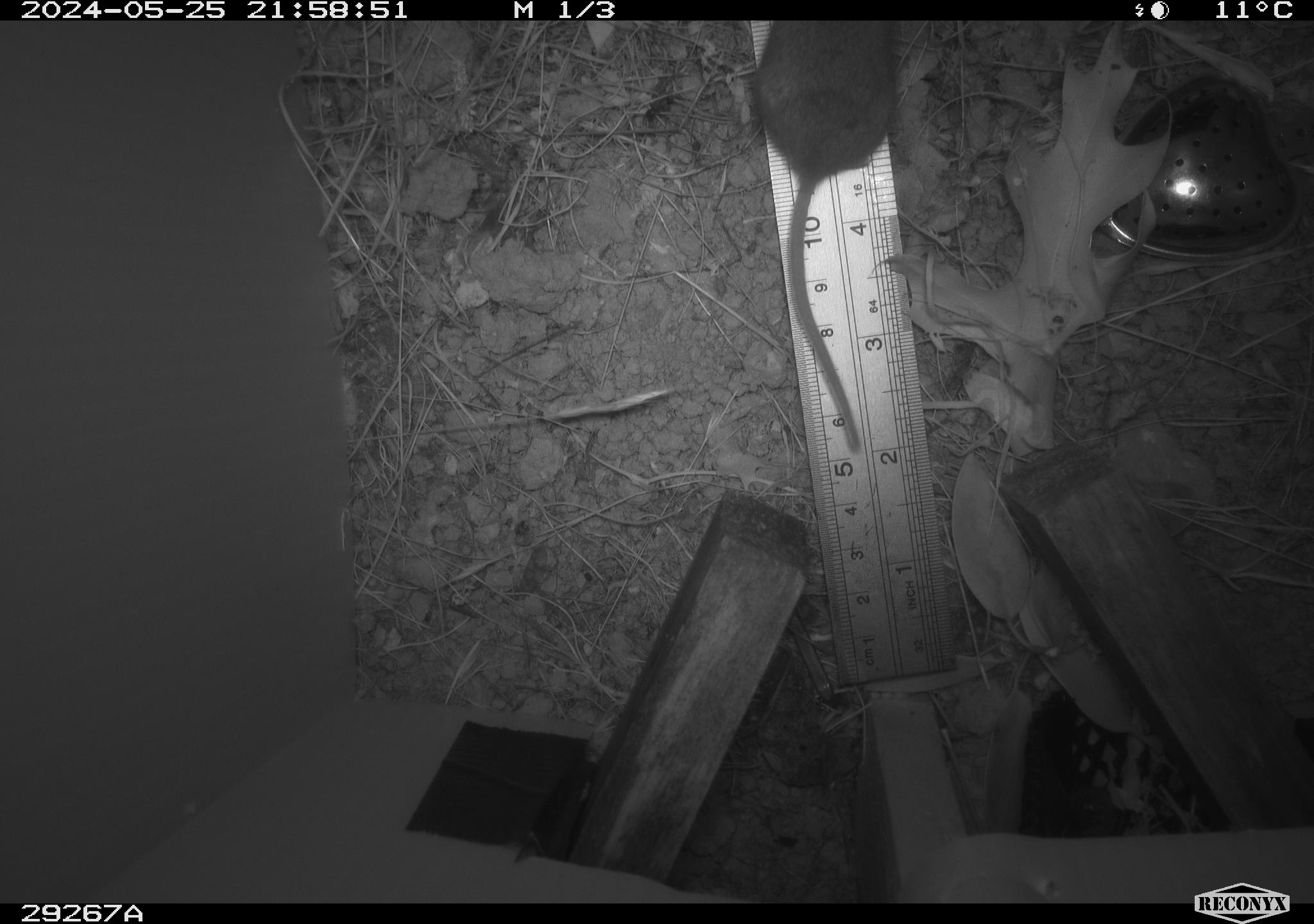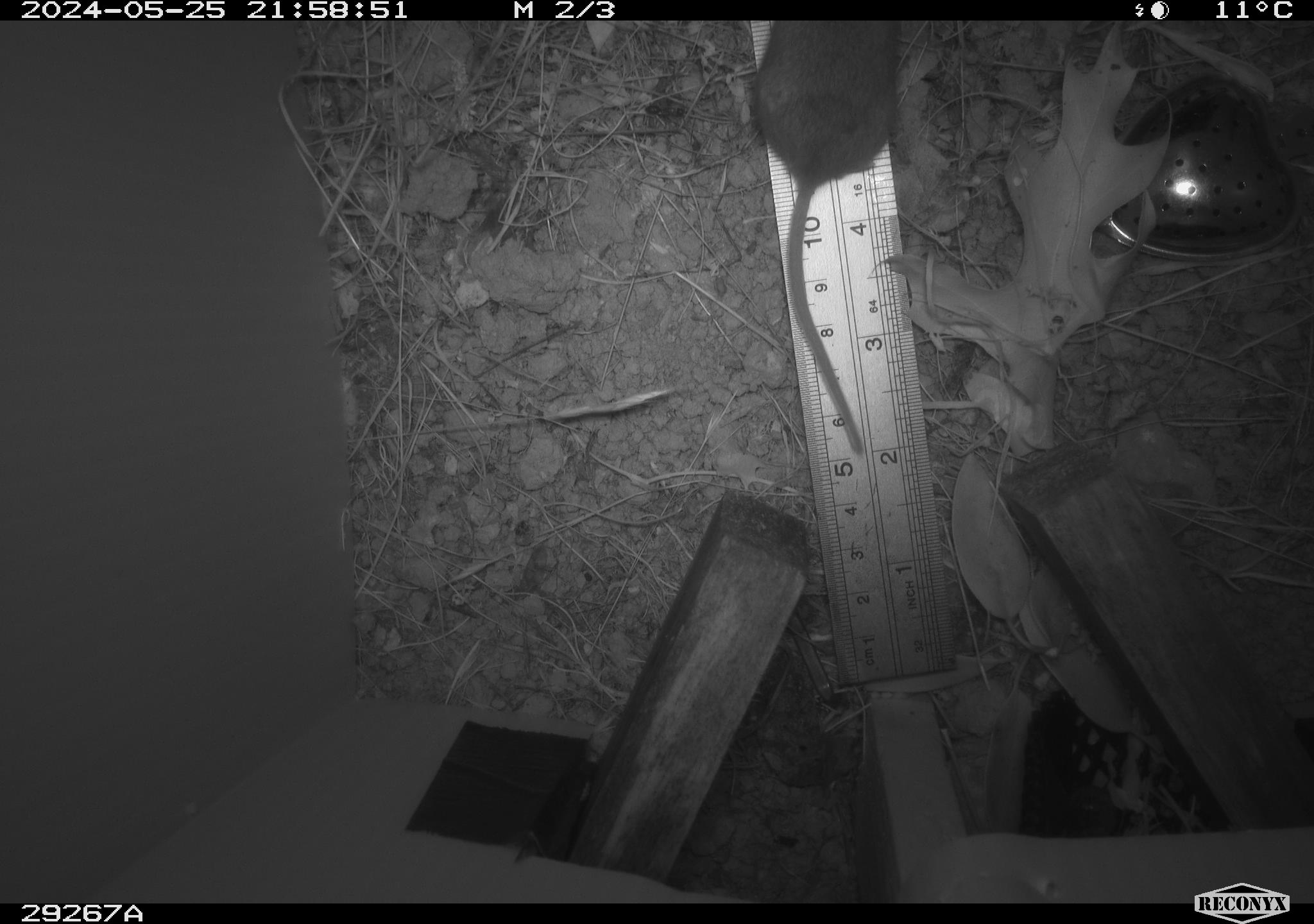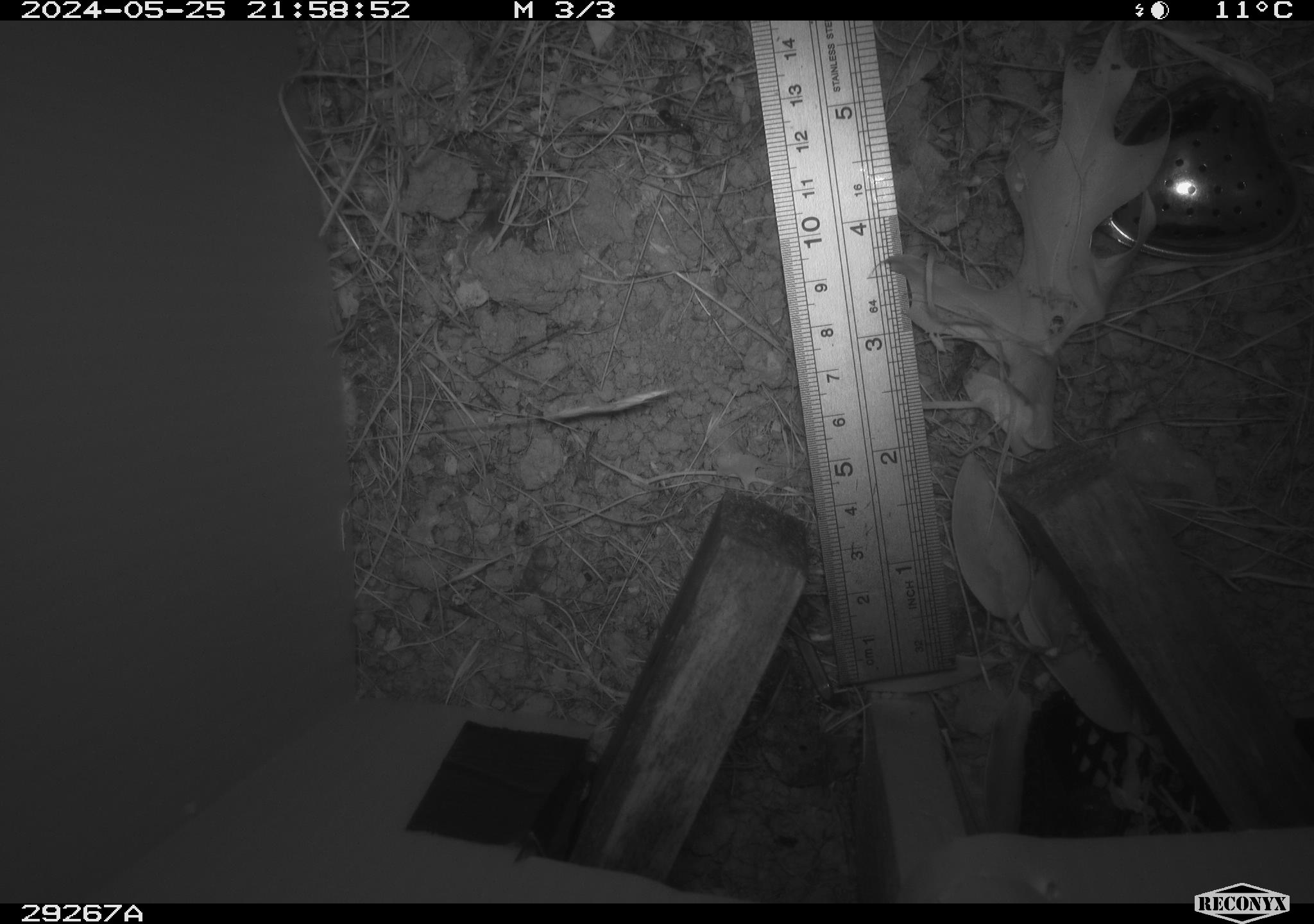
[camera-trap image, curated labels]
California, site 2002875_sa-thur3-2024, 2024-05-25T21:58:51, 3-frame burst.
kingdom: Animalia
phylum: Chordata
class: Mammalia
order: Rodentia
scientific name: Rodentia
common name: mouse species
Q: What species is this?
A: Mouse species (Rodentia).